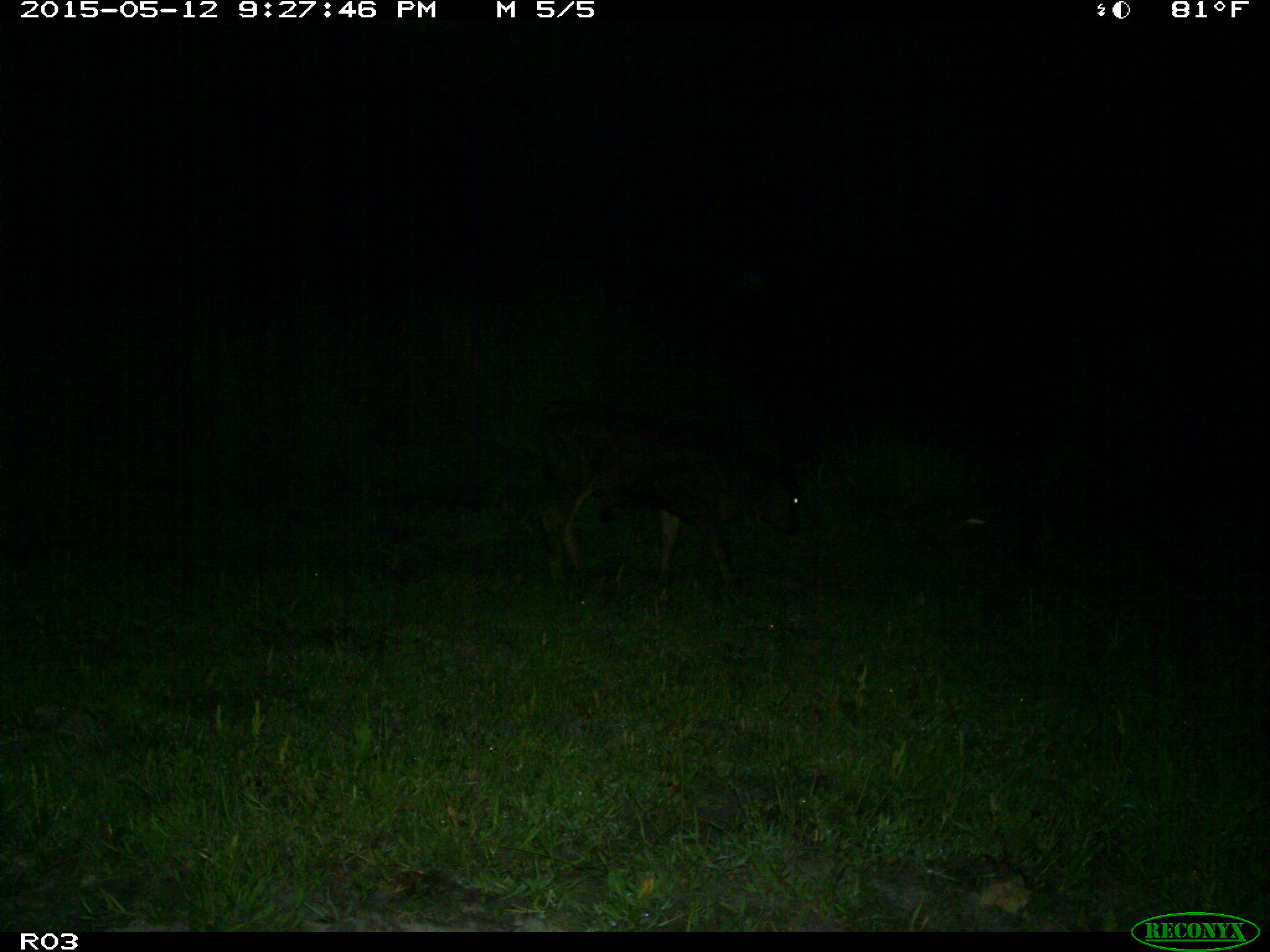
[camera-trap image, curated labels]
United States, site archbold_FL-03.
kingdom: Animalia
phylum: Chordata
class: Mammalia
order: Artiodactyla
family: Bovidae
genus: Bos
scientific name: Bos taurus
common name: domestic cow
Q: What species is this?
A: Bos taurus (domestic cow).